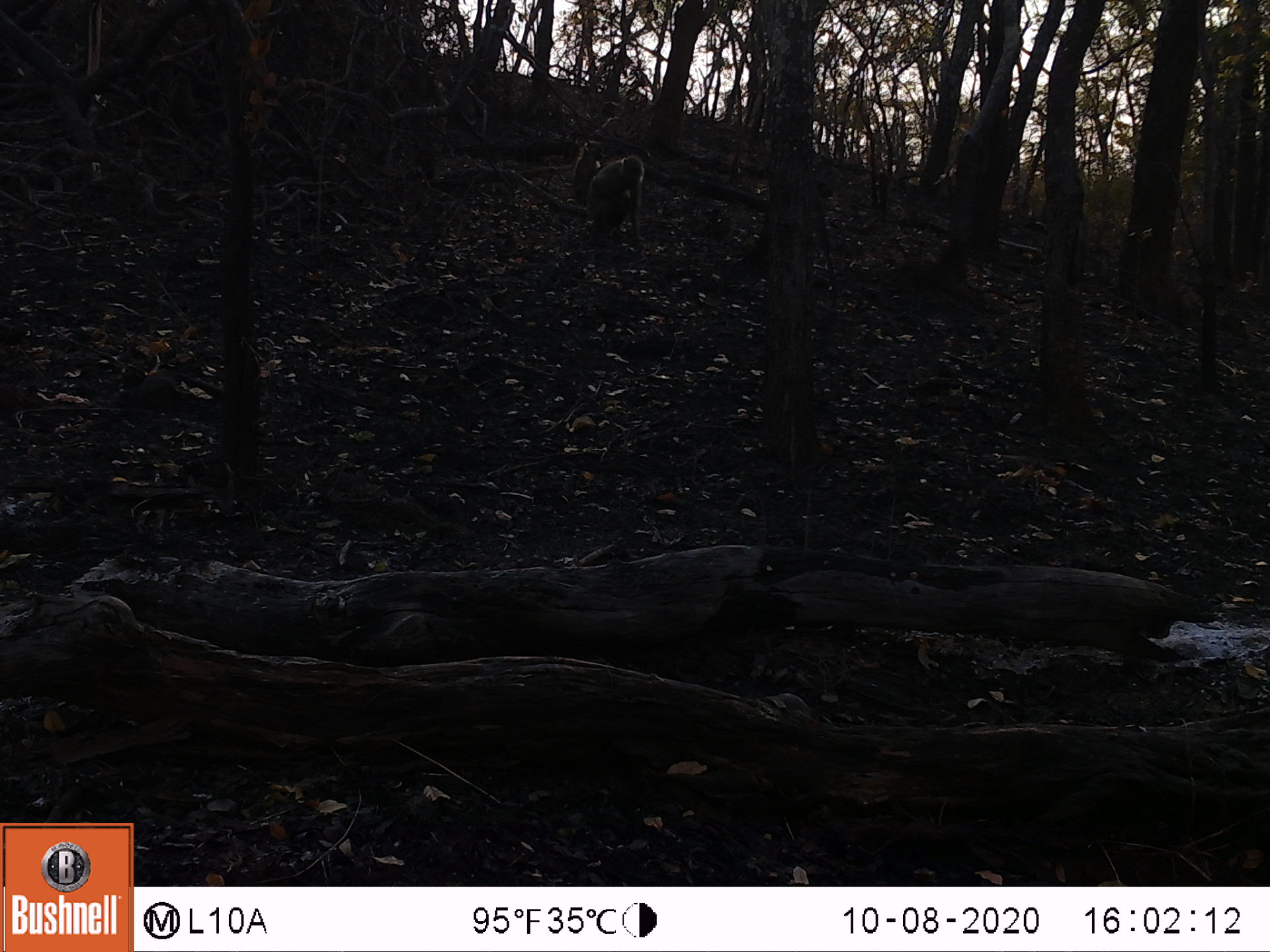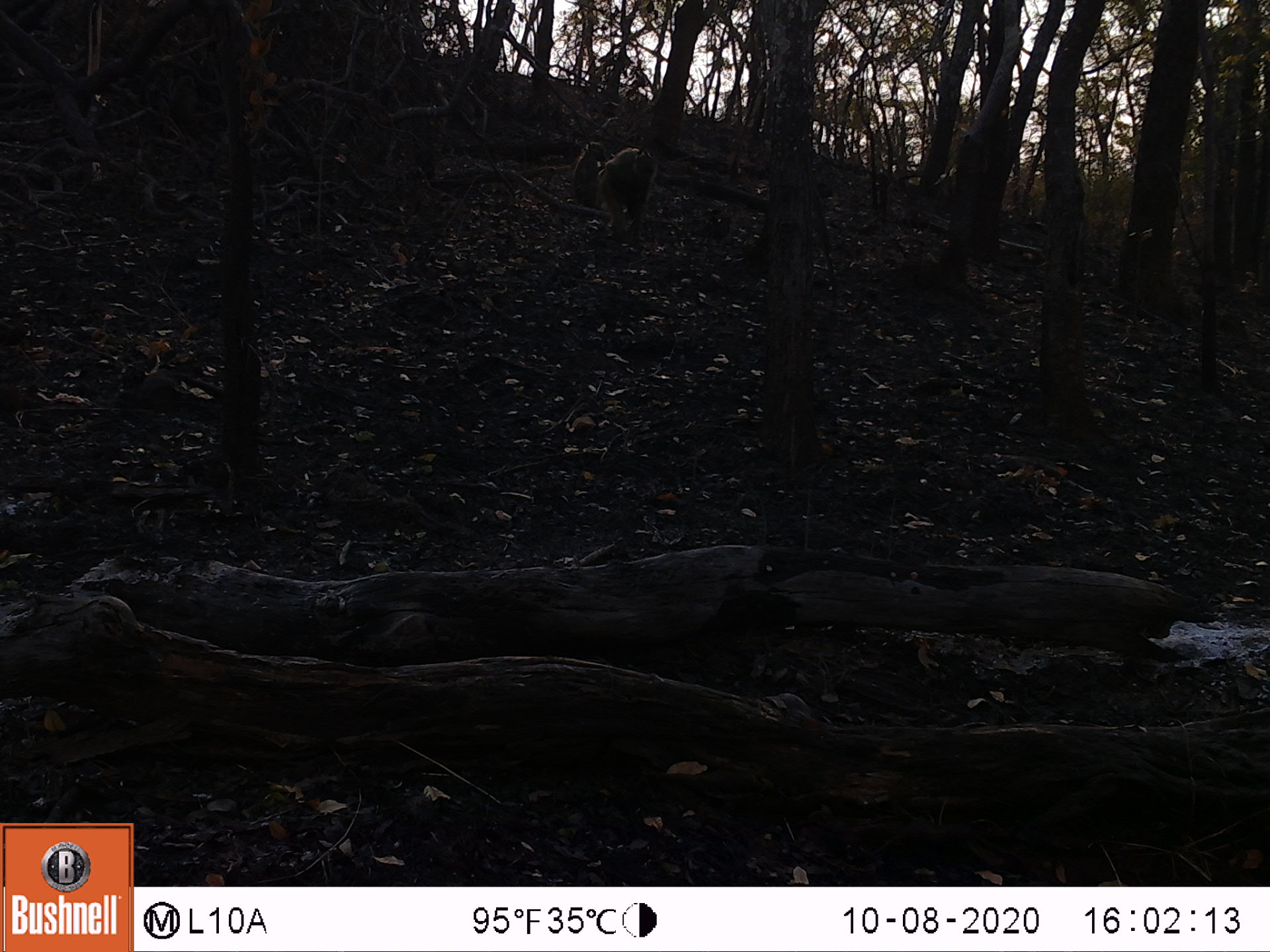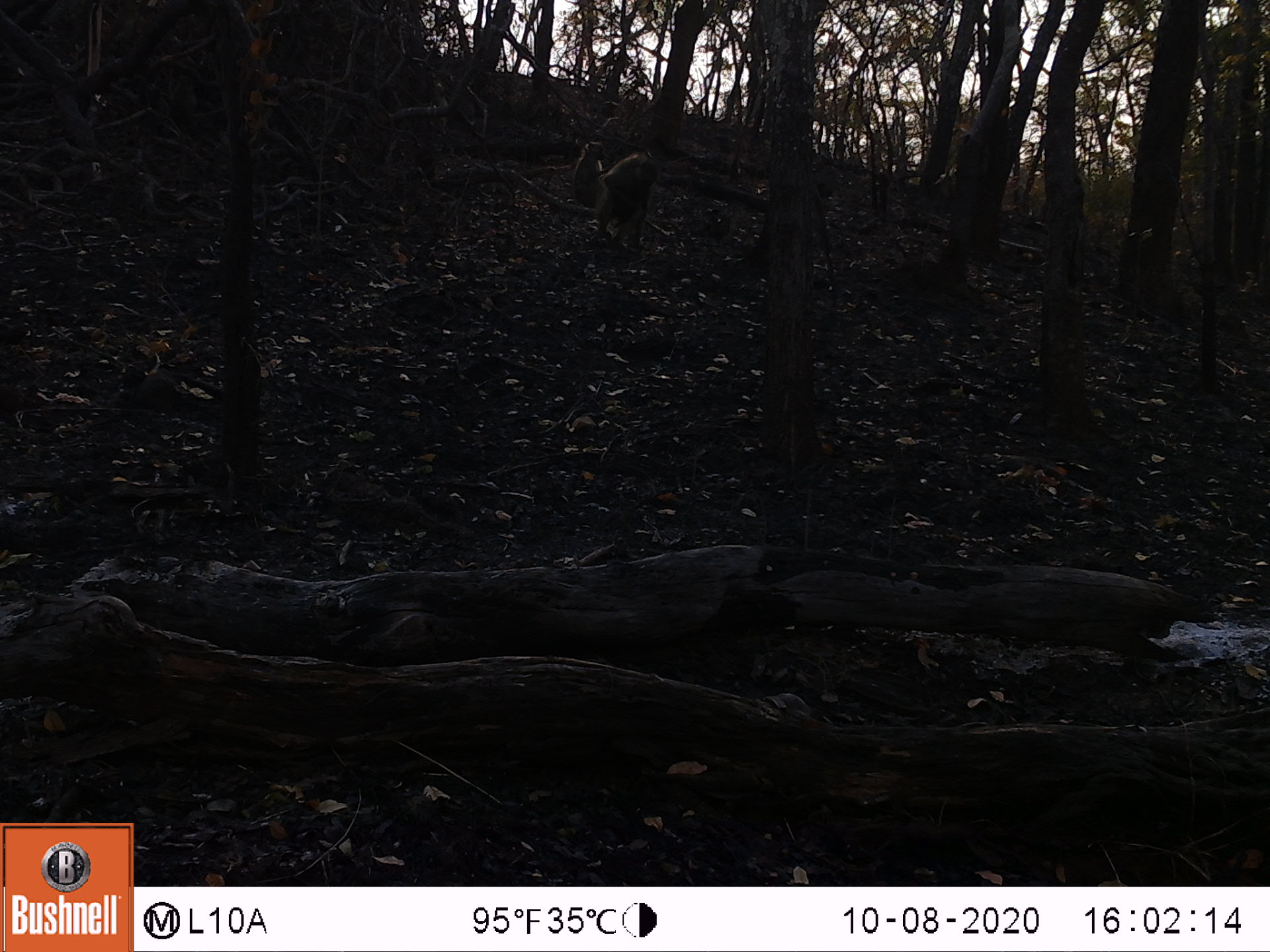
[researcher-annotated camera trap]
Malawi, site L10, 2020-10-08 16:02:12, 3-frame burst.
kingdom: Animalia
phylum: Chordata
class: Mammalia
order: Primates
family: Cercopithecidae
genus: Papio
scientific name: Papio cynocephalus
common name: yellow baboon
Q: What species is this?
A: Yellow baboon (Papio cynocephalus).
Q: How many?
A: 2.